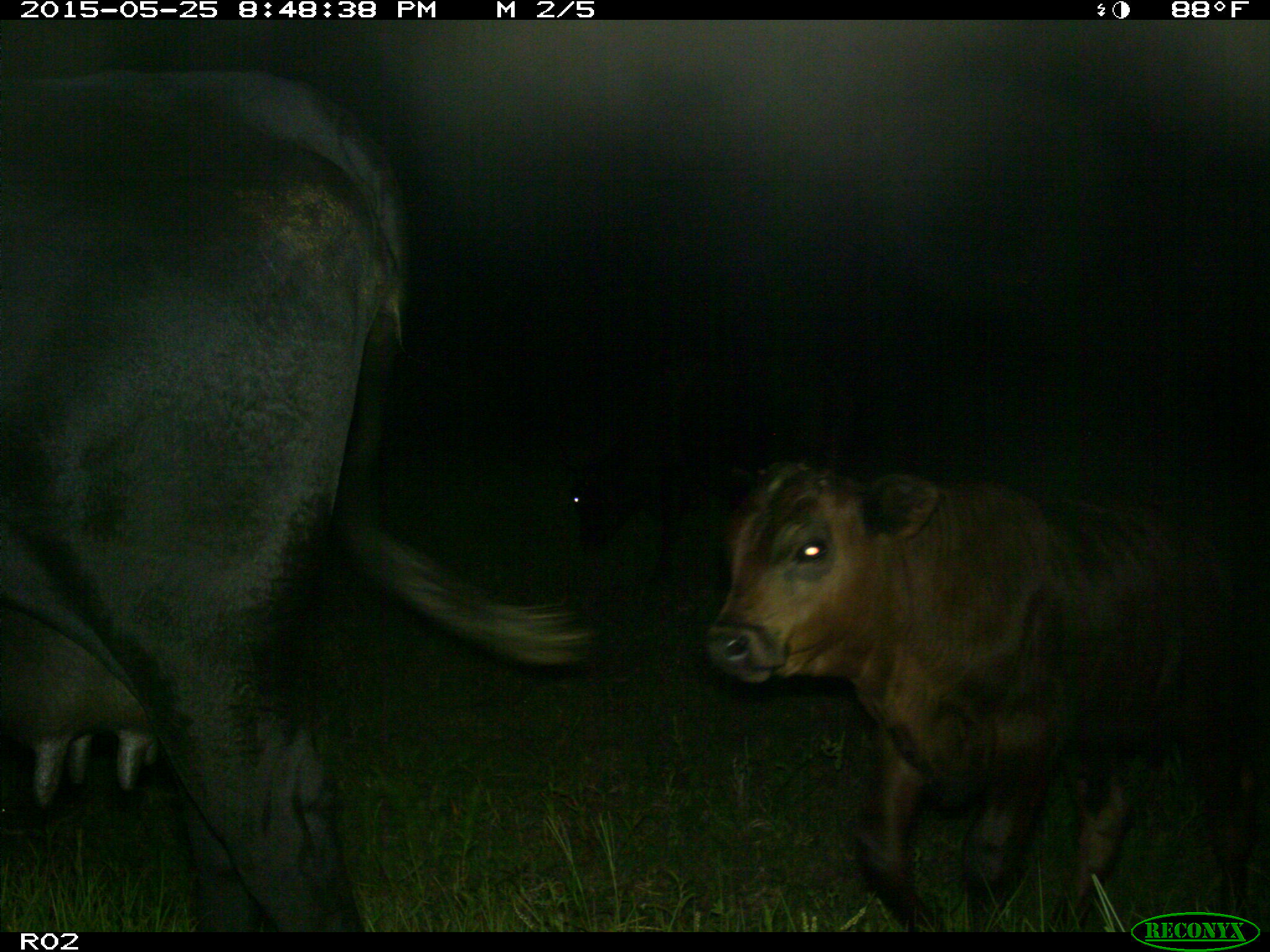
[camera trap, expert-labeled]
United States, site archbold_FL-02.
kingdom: Animalia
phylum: Chordata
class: Mammalia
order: Artiodactyla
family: Bovidae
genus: Bos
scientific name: Bos taurus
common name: domestic cow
Bos taurus (domestic cow).